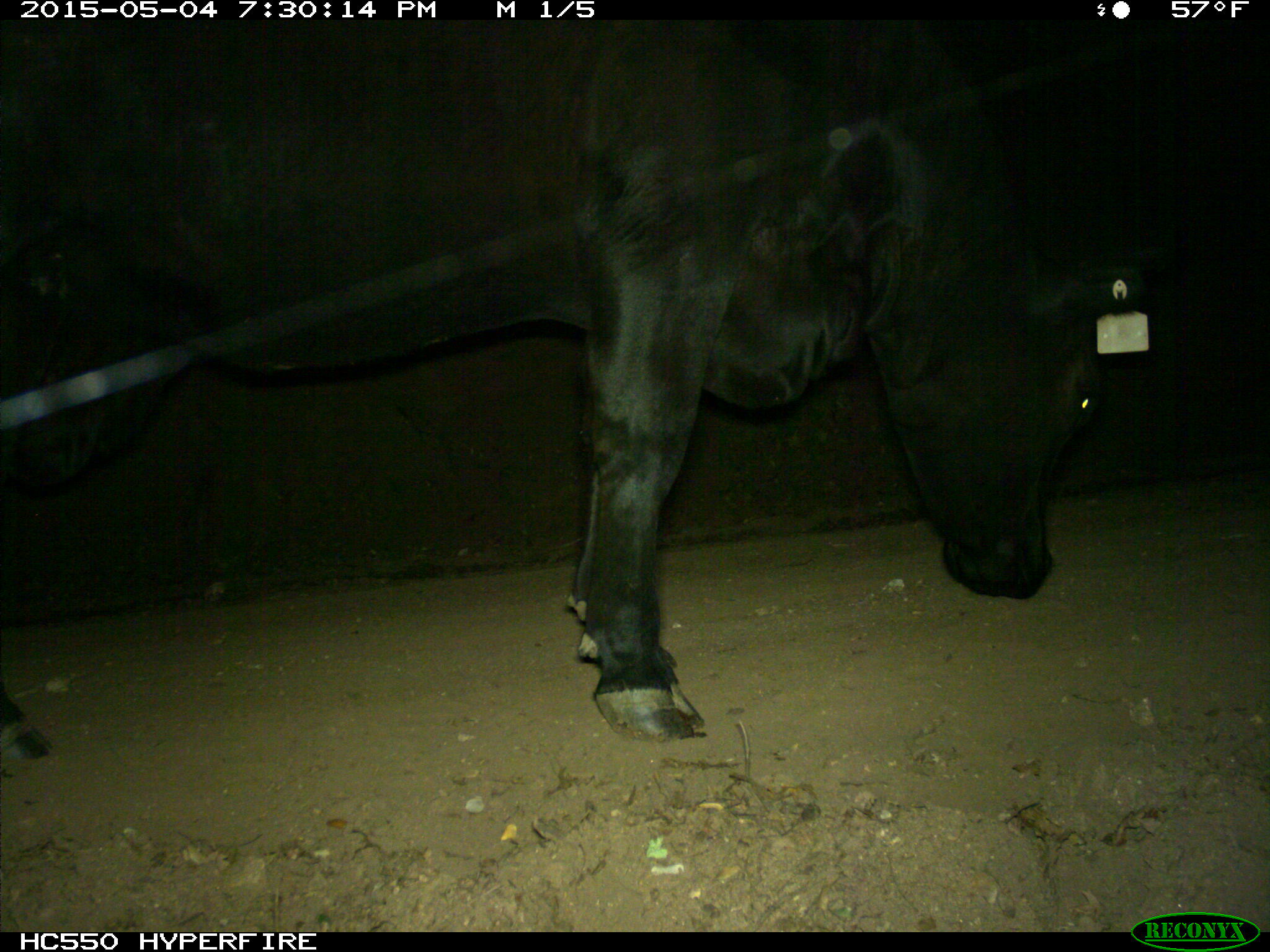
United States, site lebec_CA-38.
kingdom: Animalia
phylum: Chordata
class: Mammalia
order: Artiodactyla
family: Bovidae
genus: Bos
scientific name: Bos taurus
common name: domestic cow